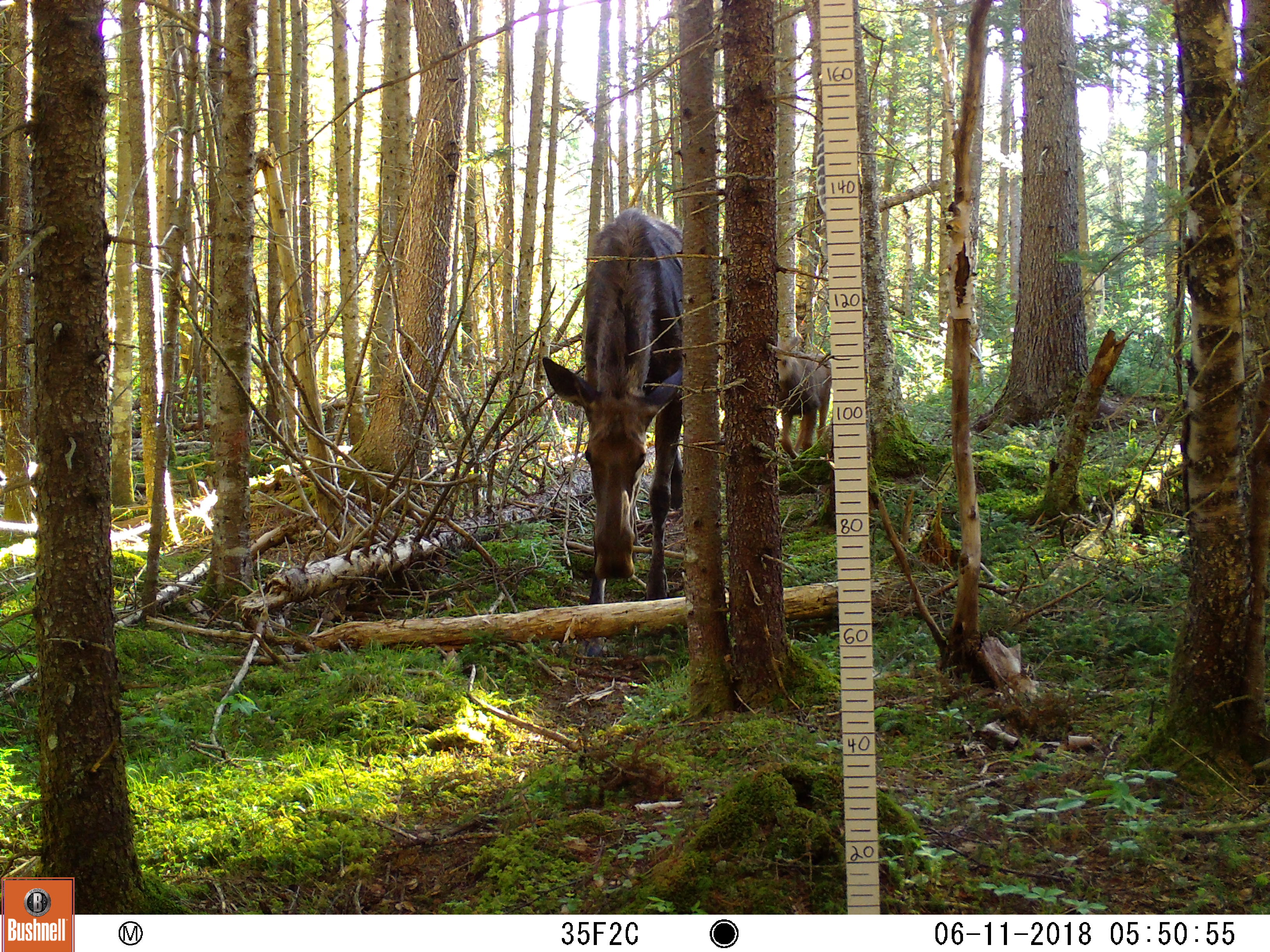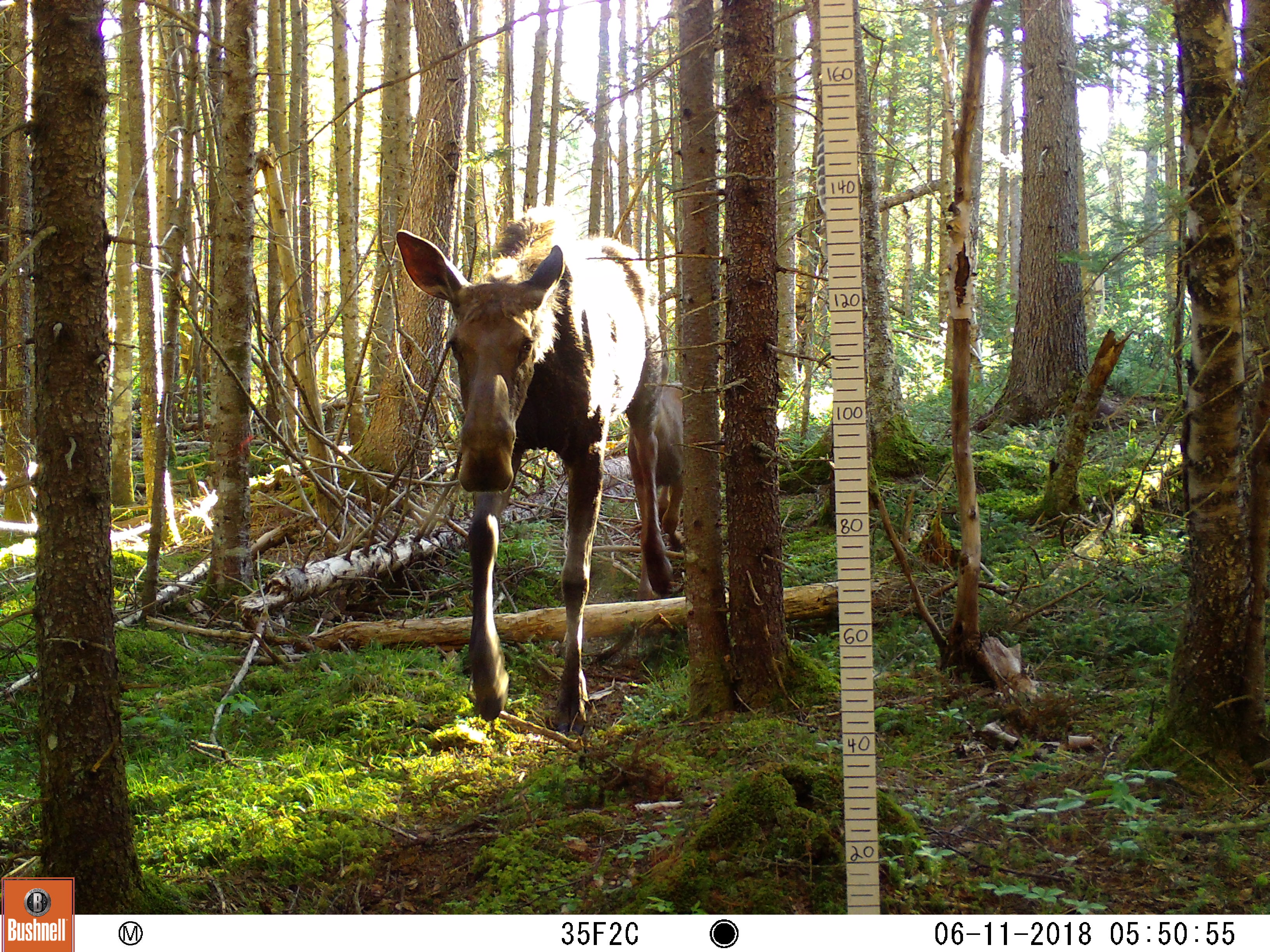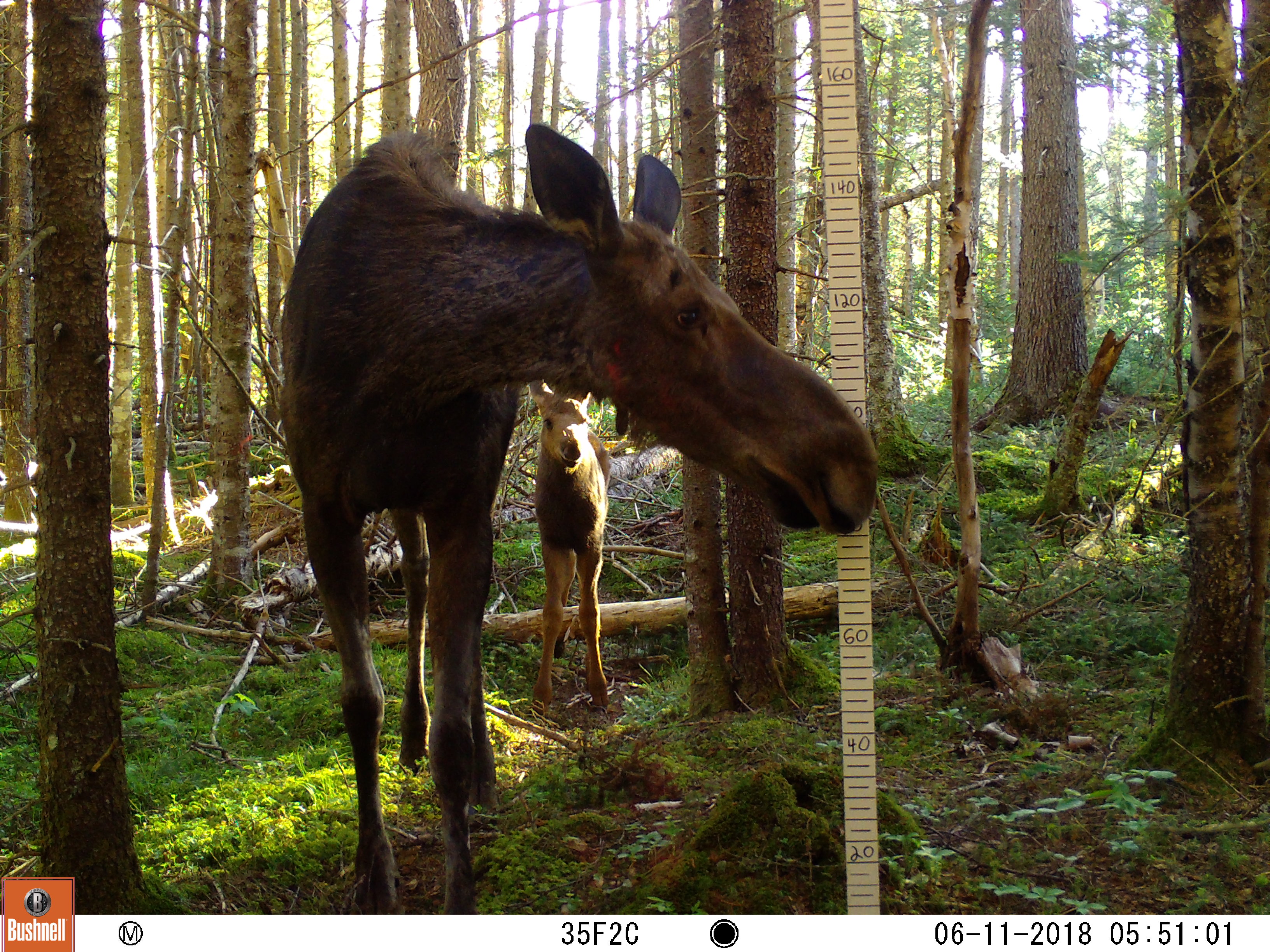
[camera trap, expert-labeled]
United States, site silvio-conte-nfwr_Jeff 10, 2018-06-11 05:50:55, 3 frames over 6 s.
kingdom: Animalia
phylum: Chordata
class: Mammalia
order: Artiodactyla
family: Cervidae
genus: Alces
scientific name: Alces alces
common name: moose